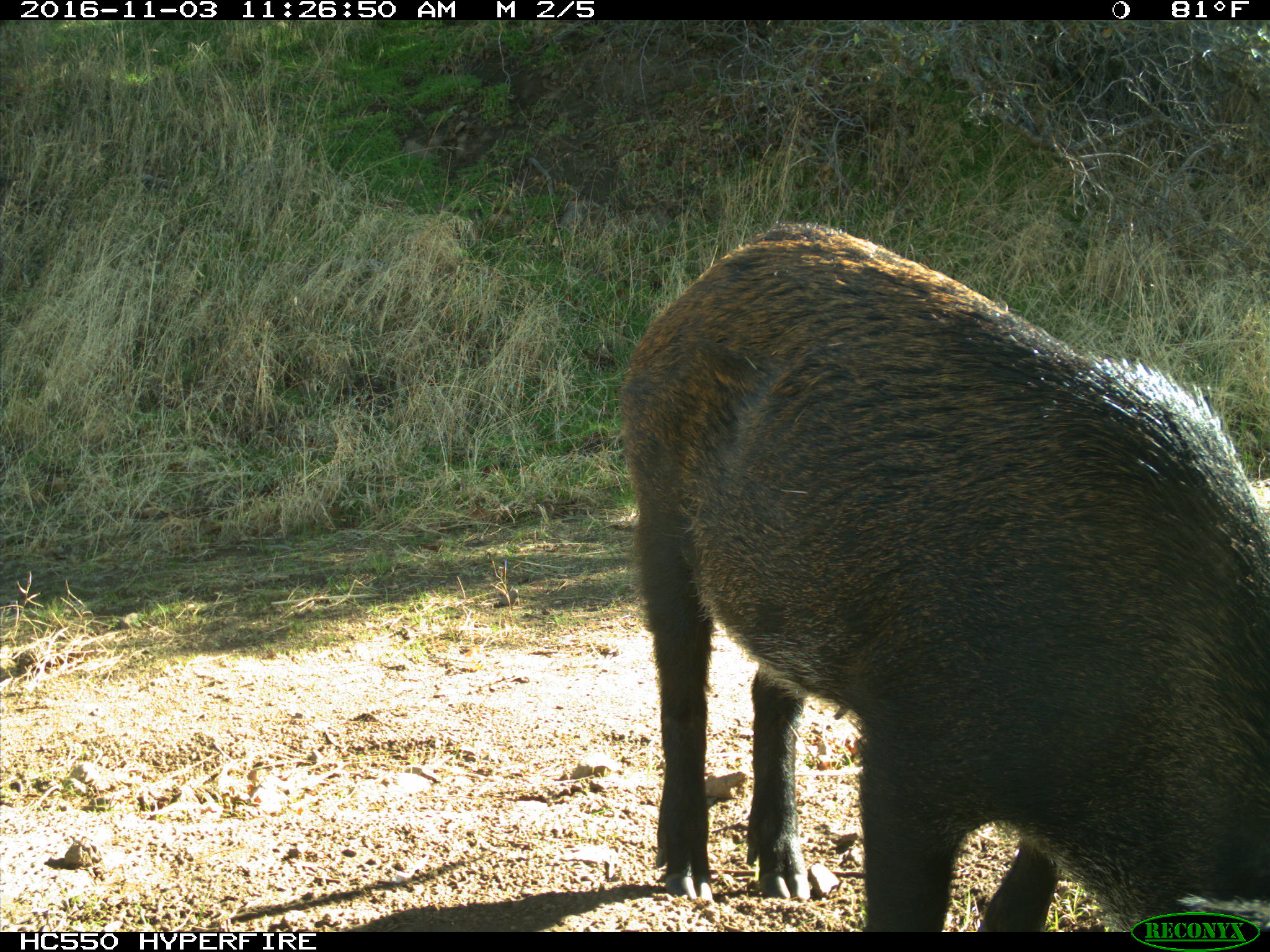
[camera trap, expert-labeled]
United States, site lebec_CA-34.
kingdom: Animalia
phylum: Chordata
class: Mammalia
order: Artiodactyla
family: Suidae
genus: Sus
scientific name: Sus scrofa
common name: wild boar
Sus scrofa (wild boar).